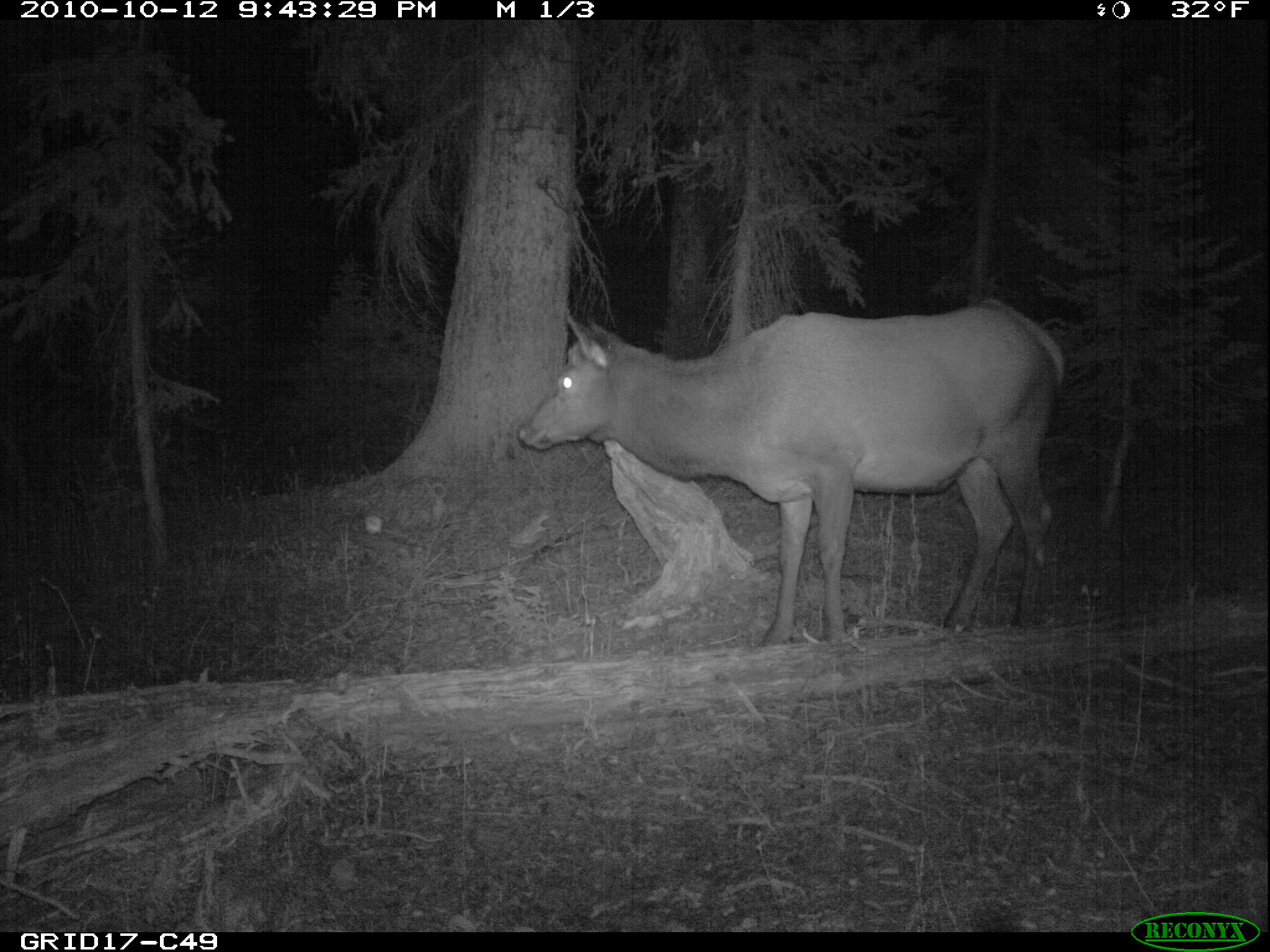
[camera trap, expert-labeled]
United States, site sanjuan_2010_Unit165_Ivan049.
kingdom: Animalia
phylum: Chordata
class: Mammalia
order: Artiodactyla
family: Cervidae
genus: Cervus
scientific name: Cervus elaphus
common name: red deer